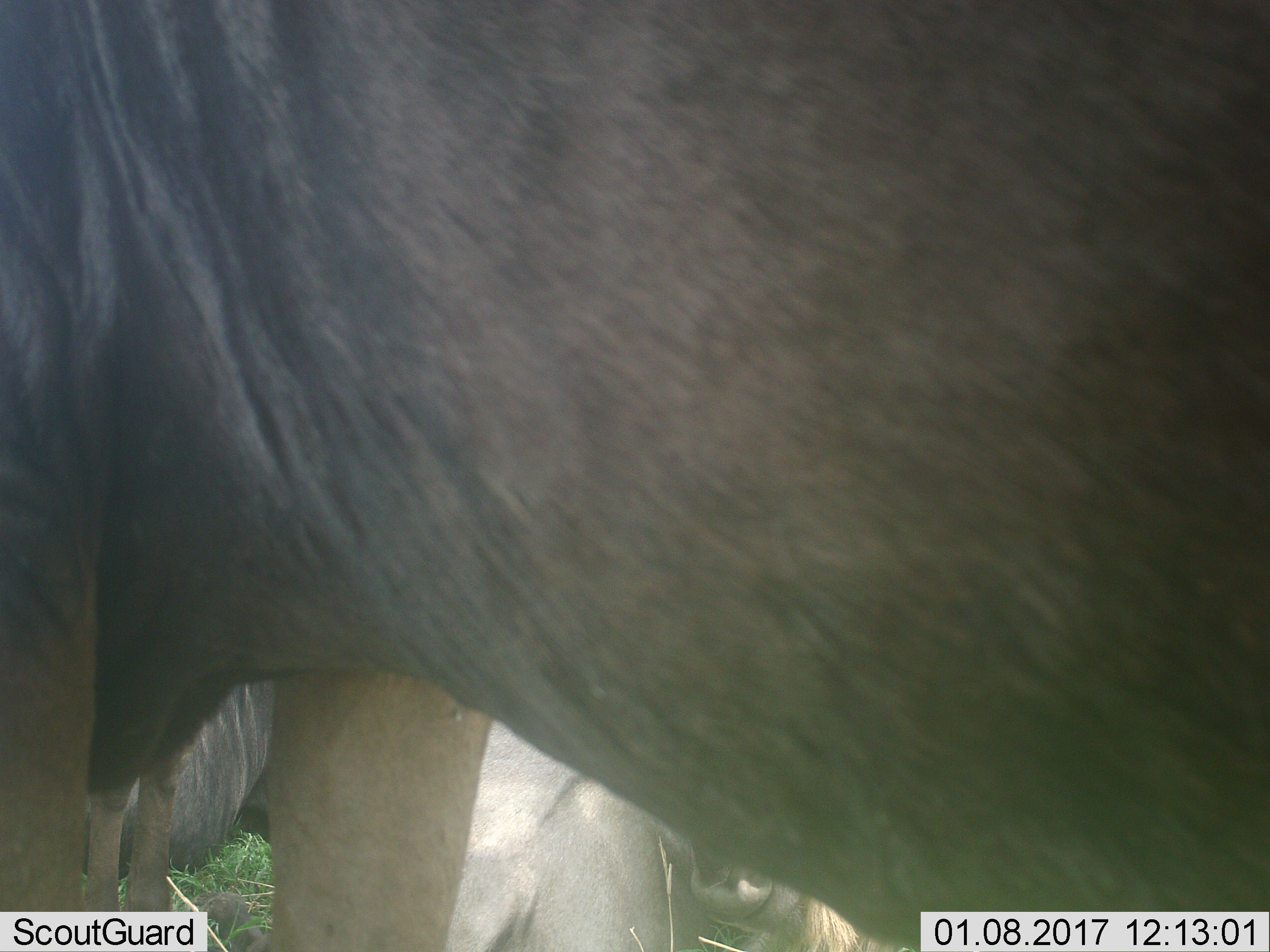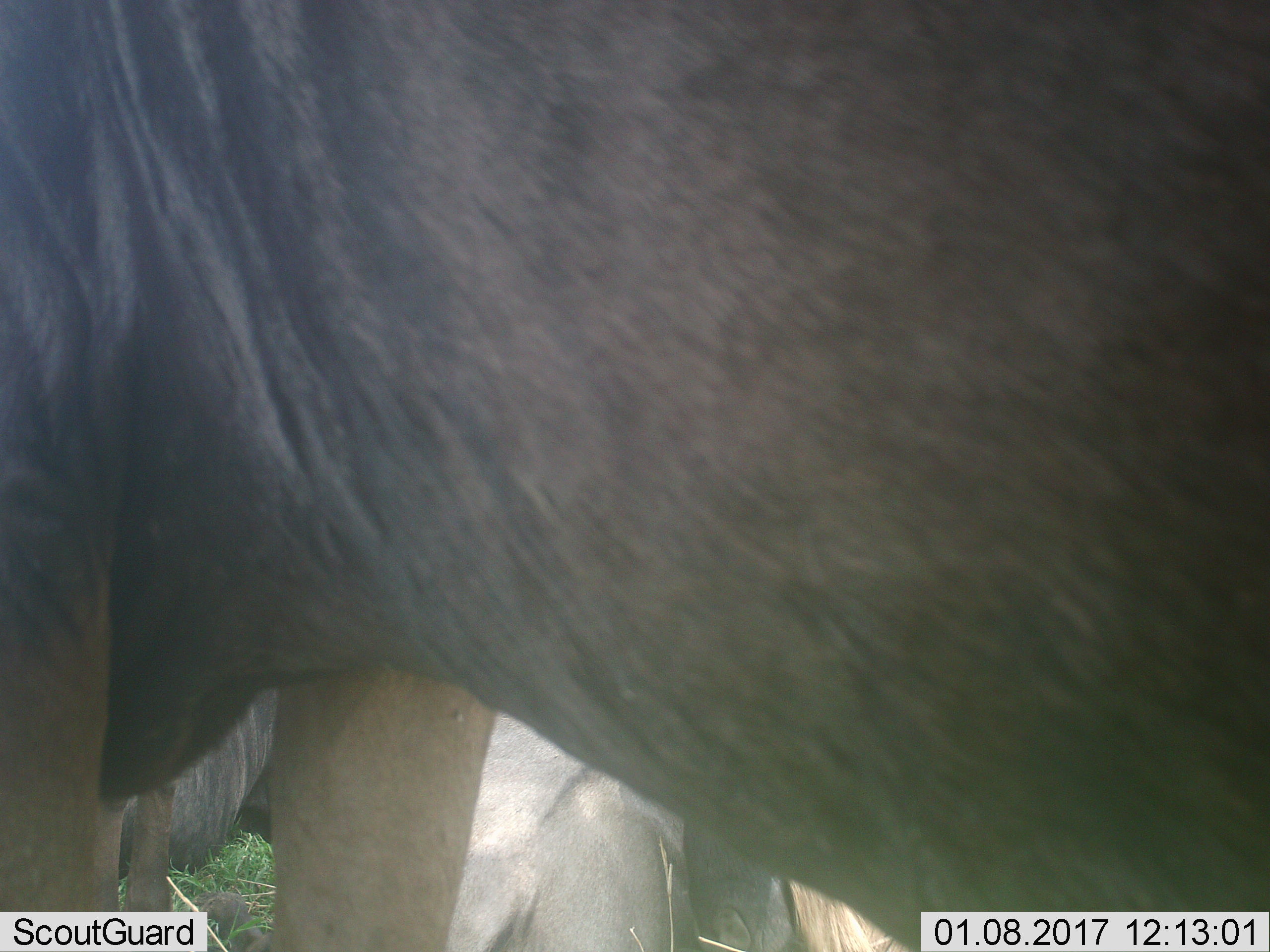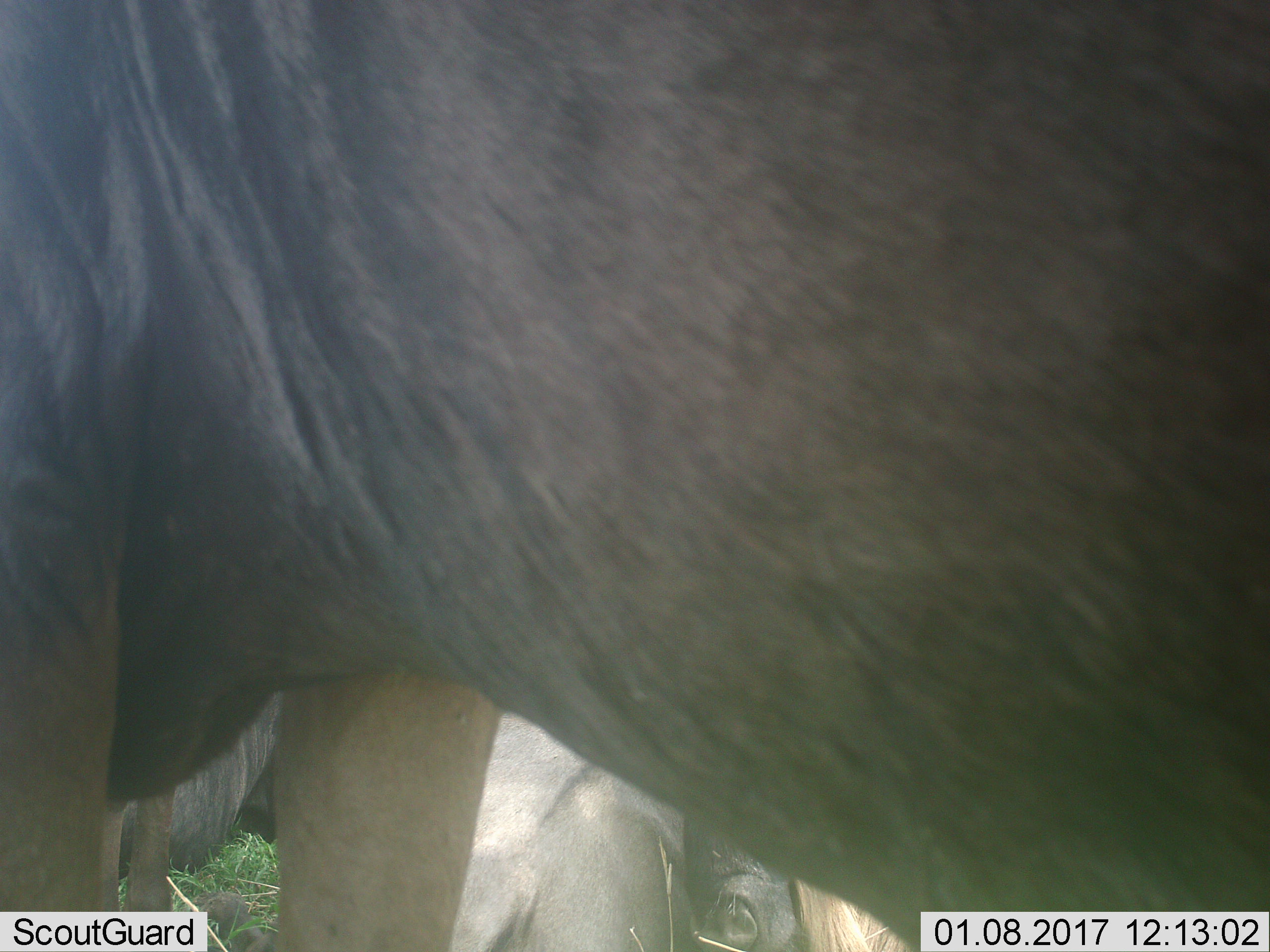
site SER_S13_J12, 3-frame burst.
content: unidentified animal